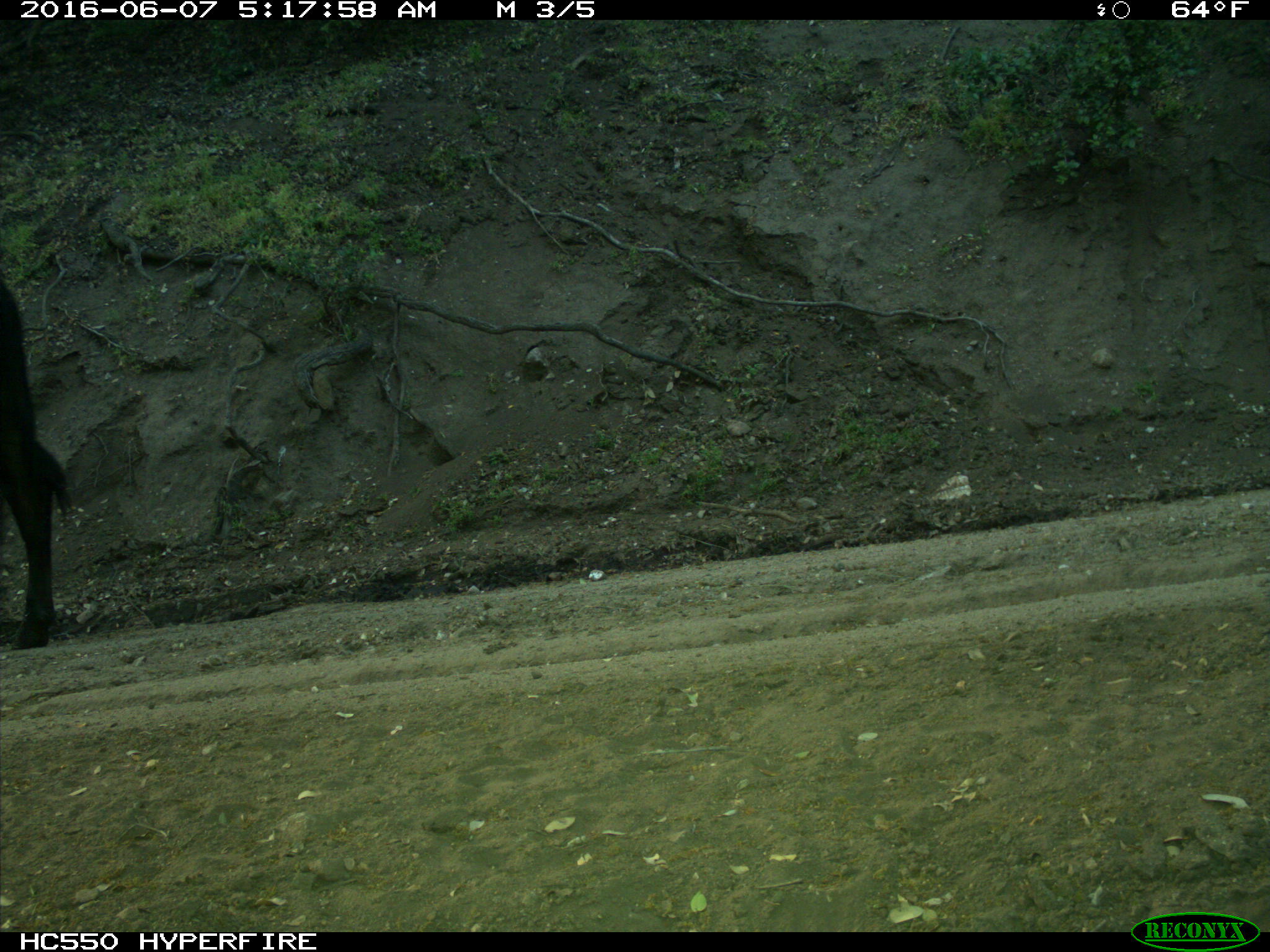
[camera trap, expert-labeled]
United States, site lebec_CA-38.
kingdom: Animalia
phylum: Chordata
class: Mammalia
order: Artiodactyla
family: Bovidae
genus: Bos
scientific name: Bos taurus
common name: domestic cow